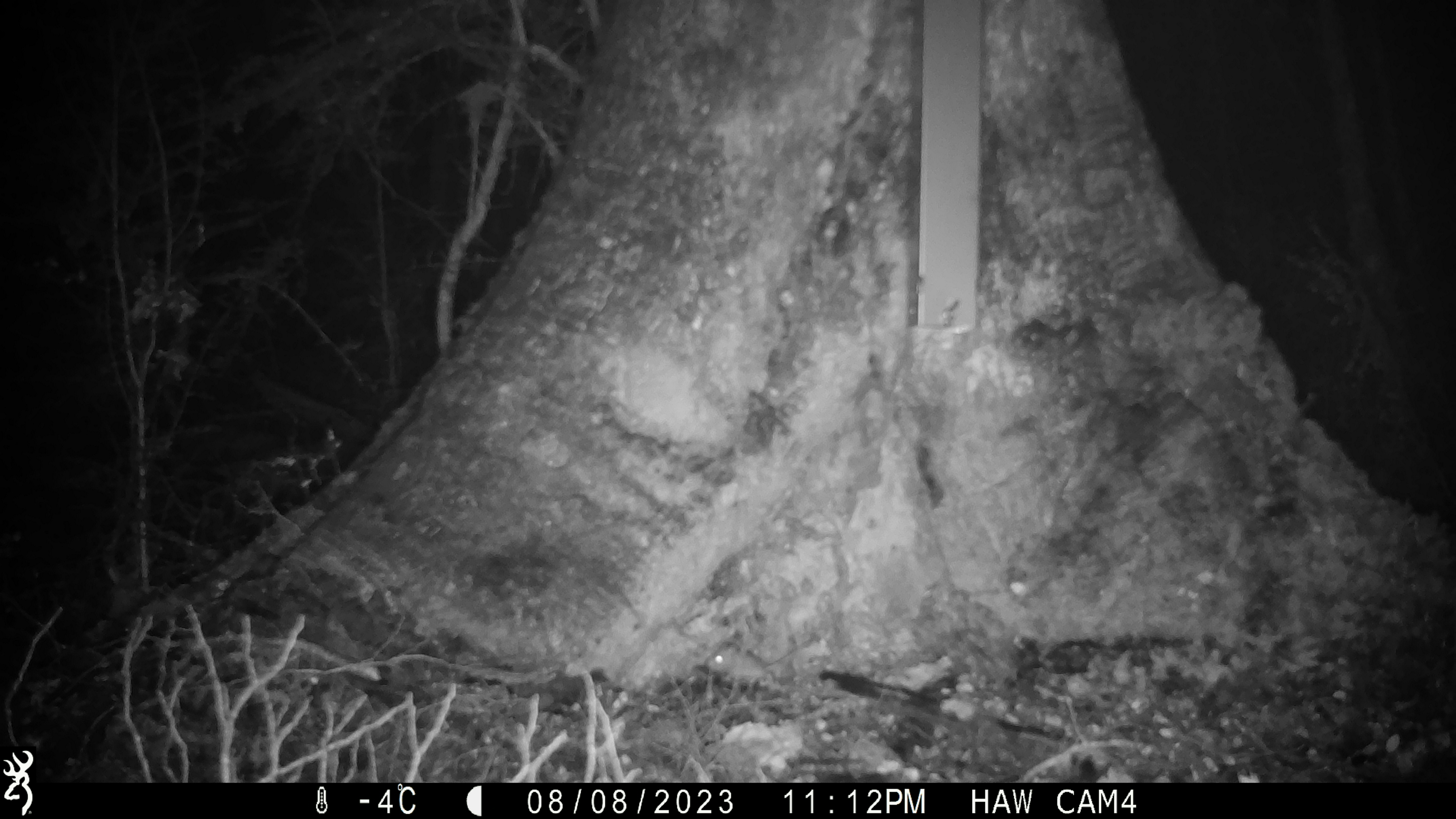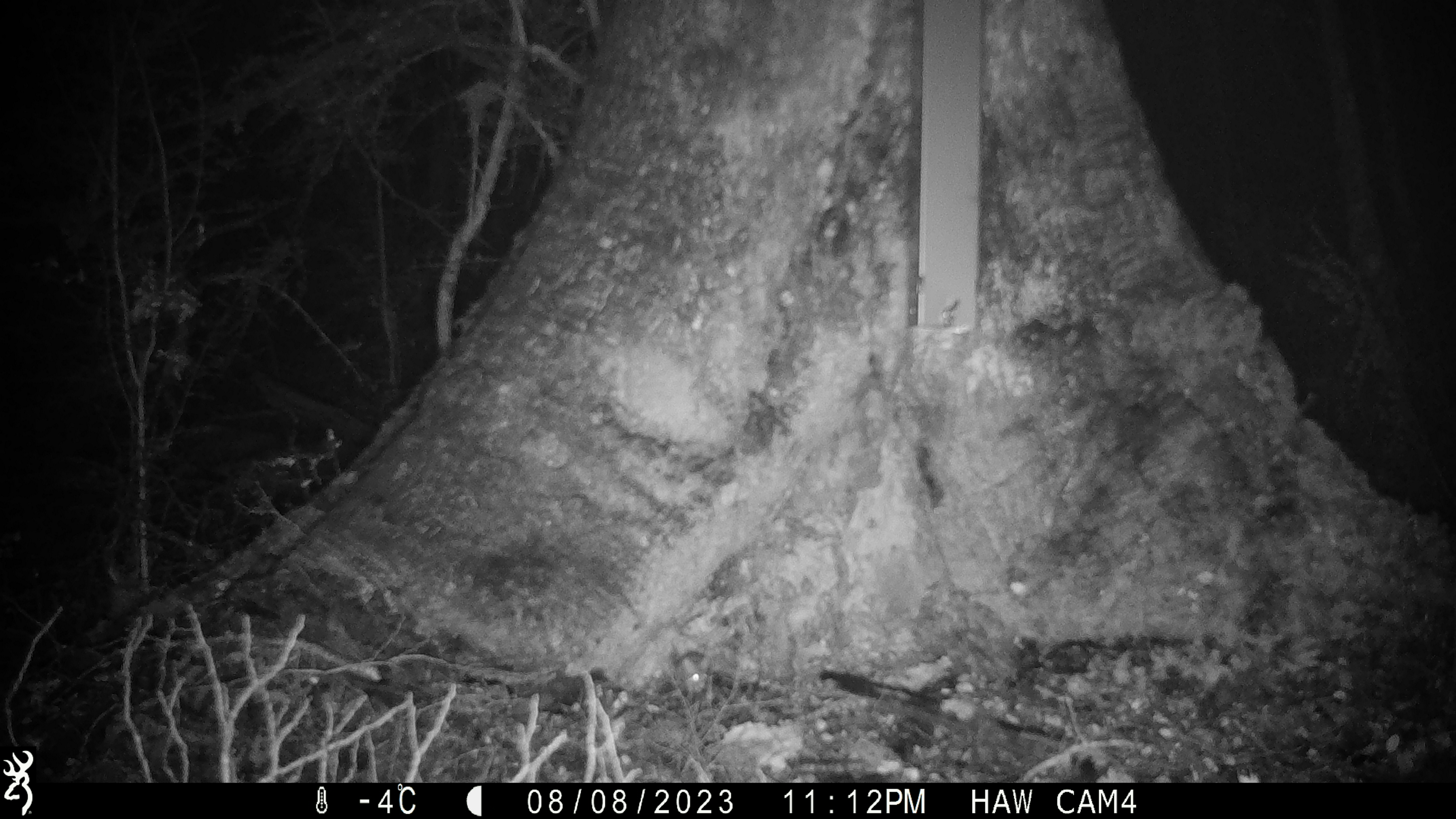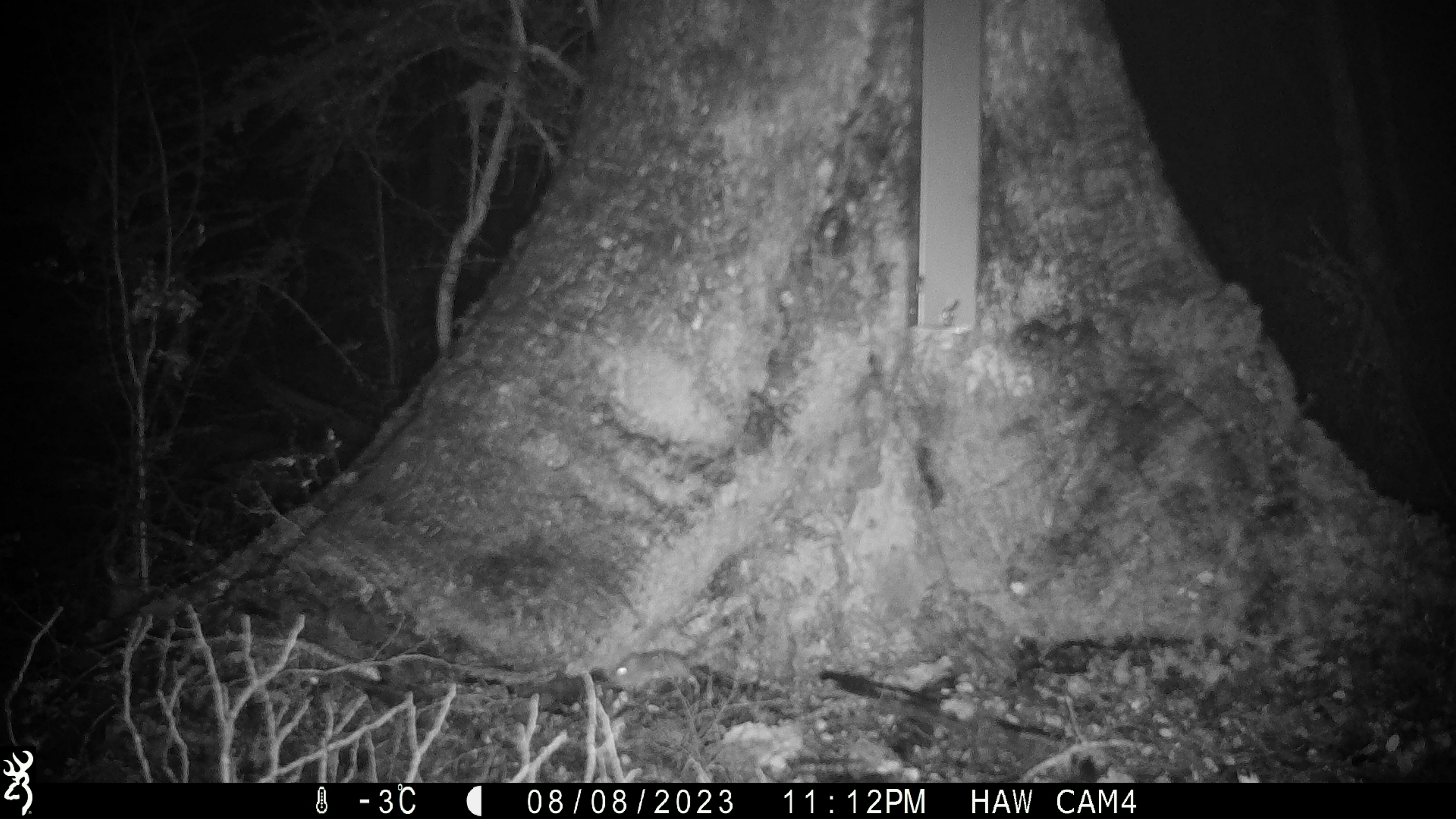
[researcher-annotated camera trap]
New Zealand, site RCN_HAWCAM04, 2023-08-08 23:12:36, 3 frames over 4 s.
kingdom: Animalia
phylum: Chordata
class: Mammalia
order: Rodentia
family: Muridae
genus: Mus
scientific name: Mus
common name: mouse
Mouse (Mus).